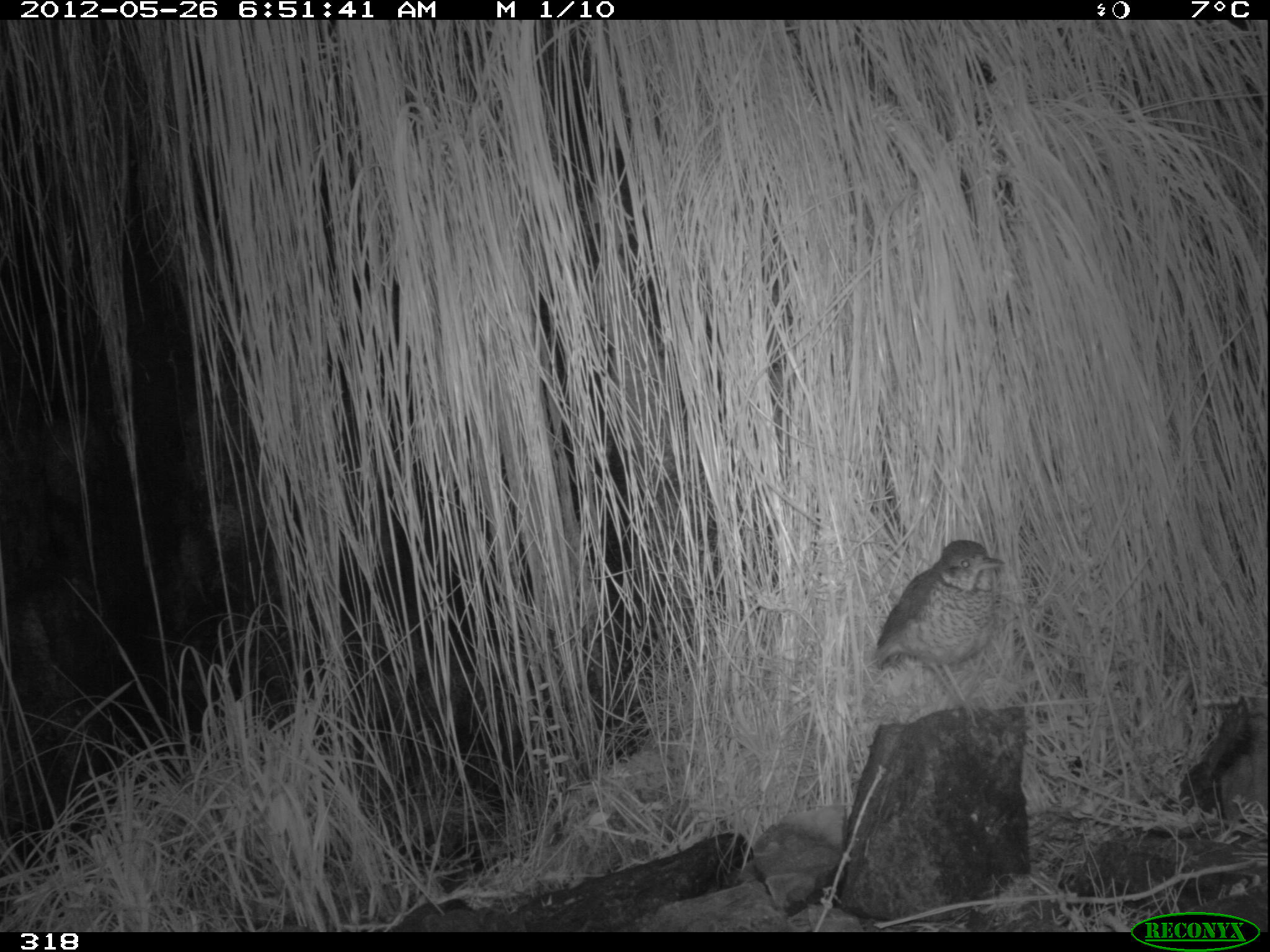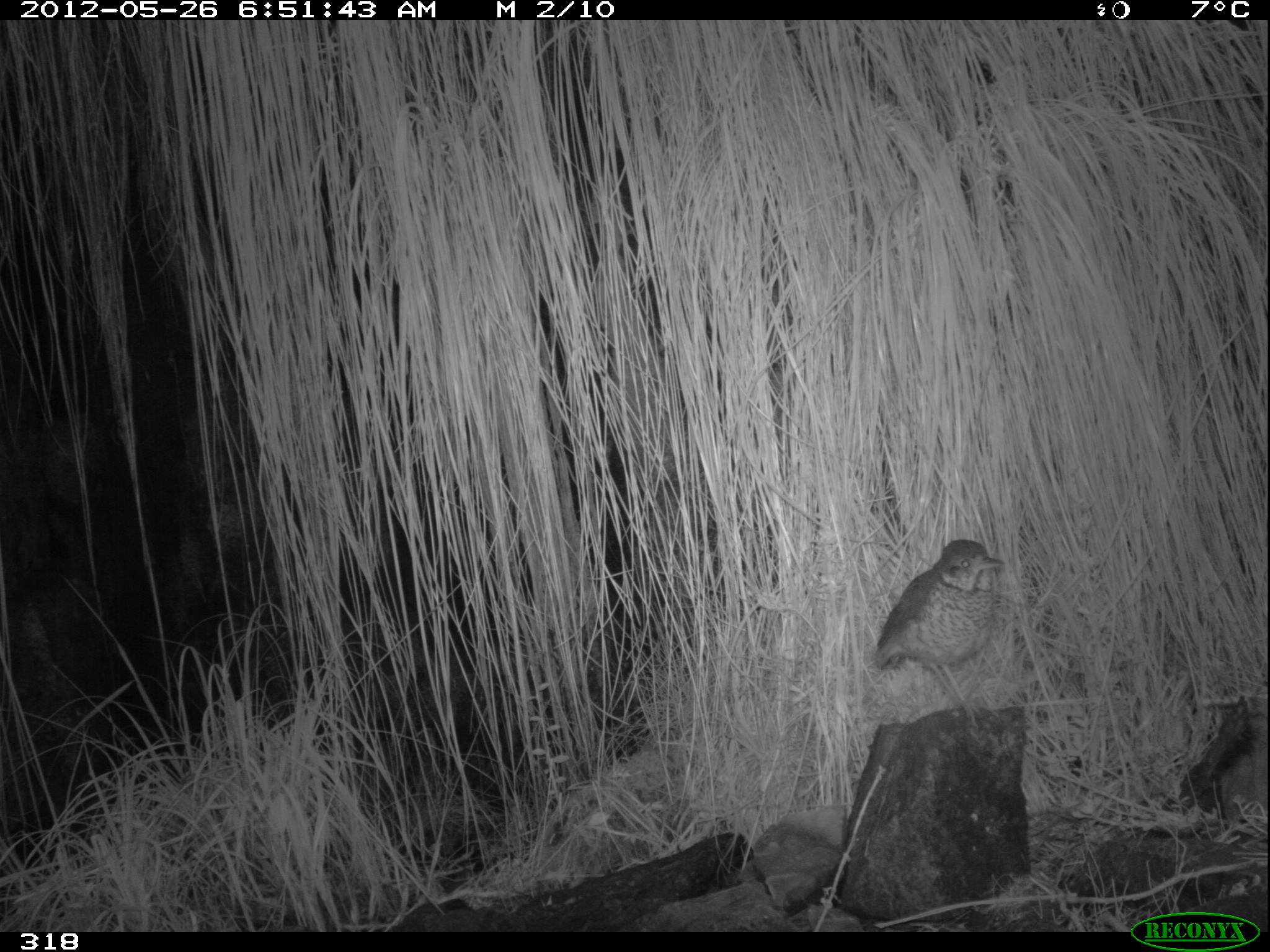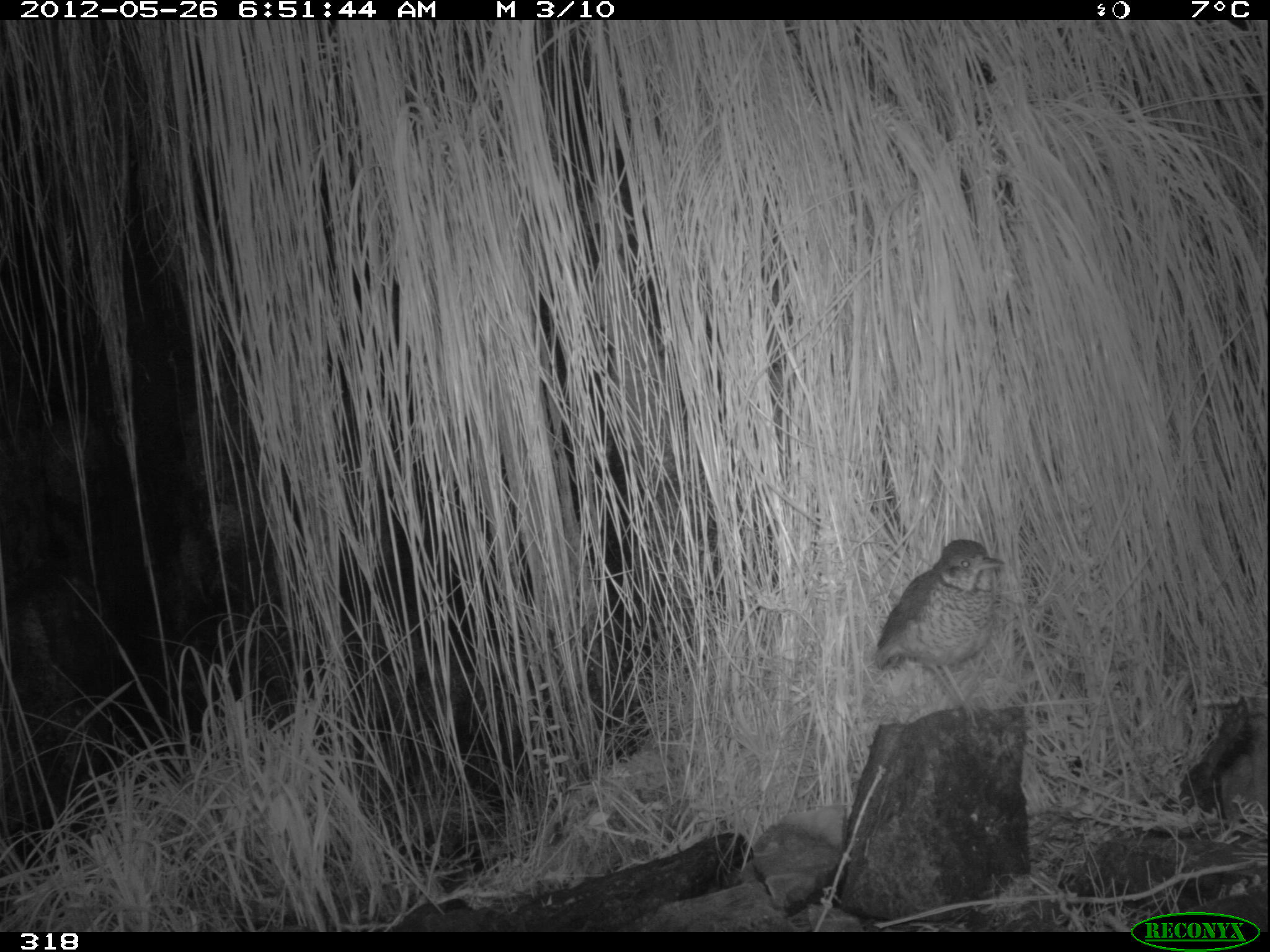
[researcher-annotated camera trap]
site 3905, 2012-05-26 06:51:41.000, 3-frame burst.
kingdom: Animalia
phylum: Chordata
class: Aves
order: Passeriformes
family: Grallariidae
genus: Grallaria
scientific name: Grallaria andicolus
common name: stripe-headed antpitta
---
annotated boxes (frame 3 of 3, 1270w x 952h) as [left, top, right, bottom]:
grallaria andicolus: [874, 538, 1005, 725]